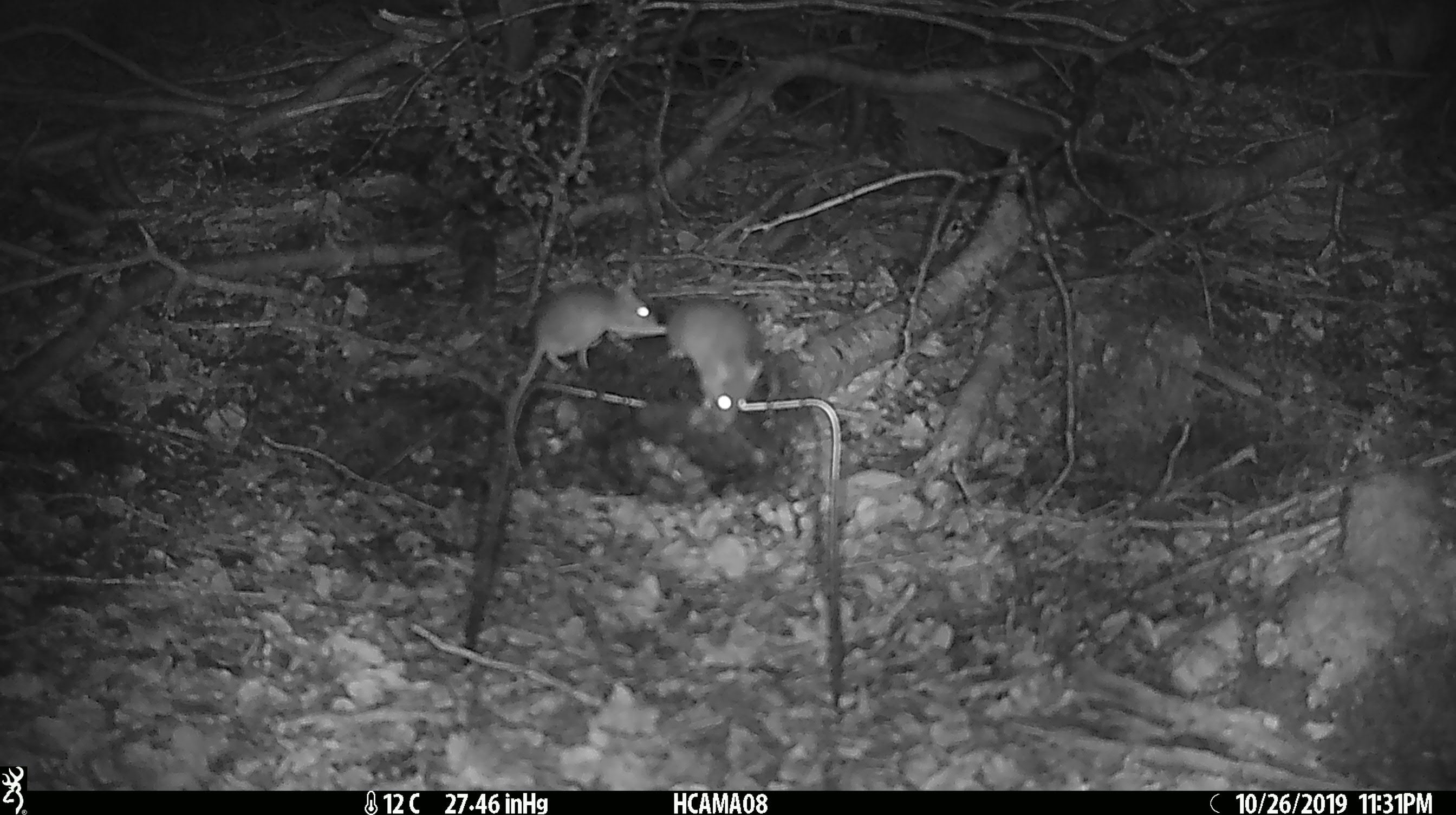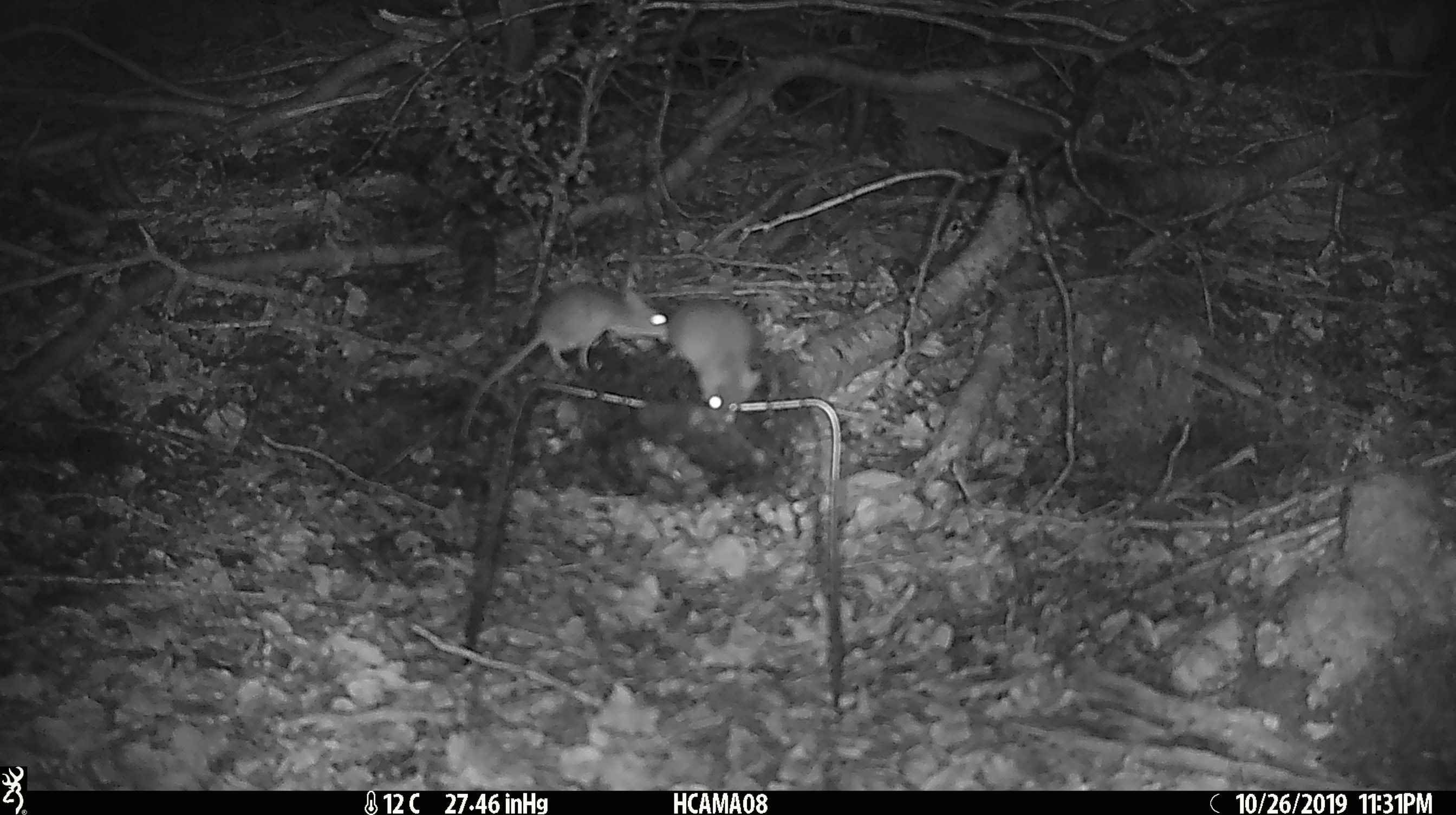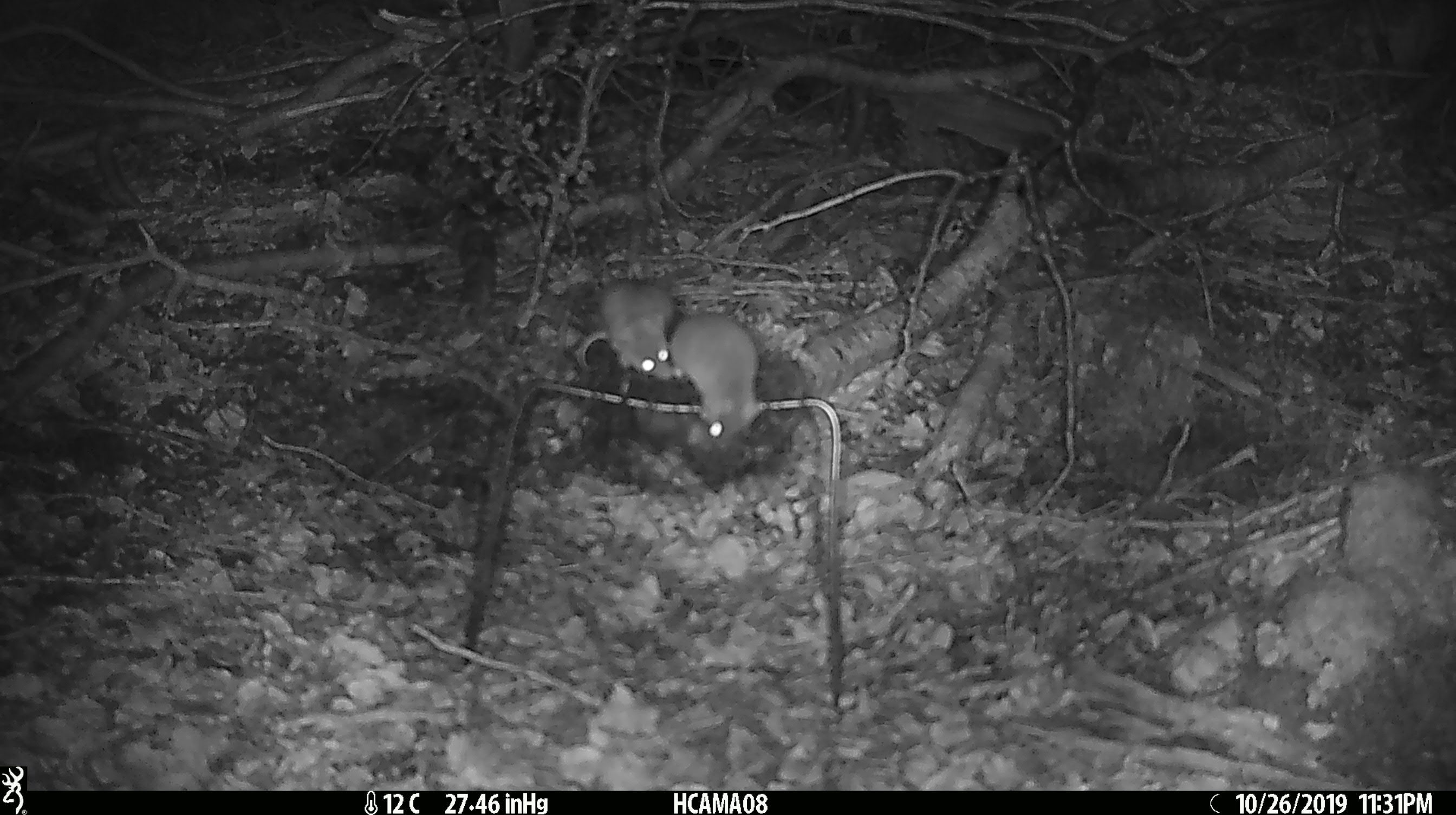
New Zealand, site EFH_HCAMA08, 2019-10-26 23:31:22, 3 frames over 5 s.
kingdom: Animalia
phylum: Chordata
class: Mammalia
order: Rodentia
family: Muridae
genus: Mus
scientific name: Mus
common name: mouse